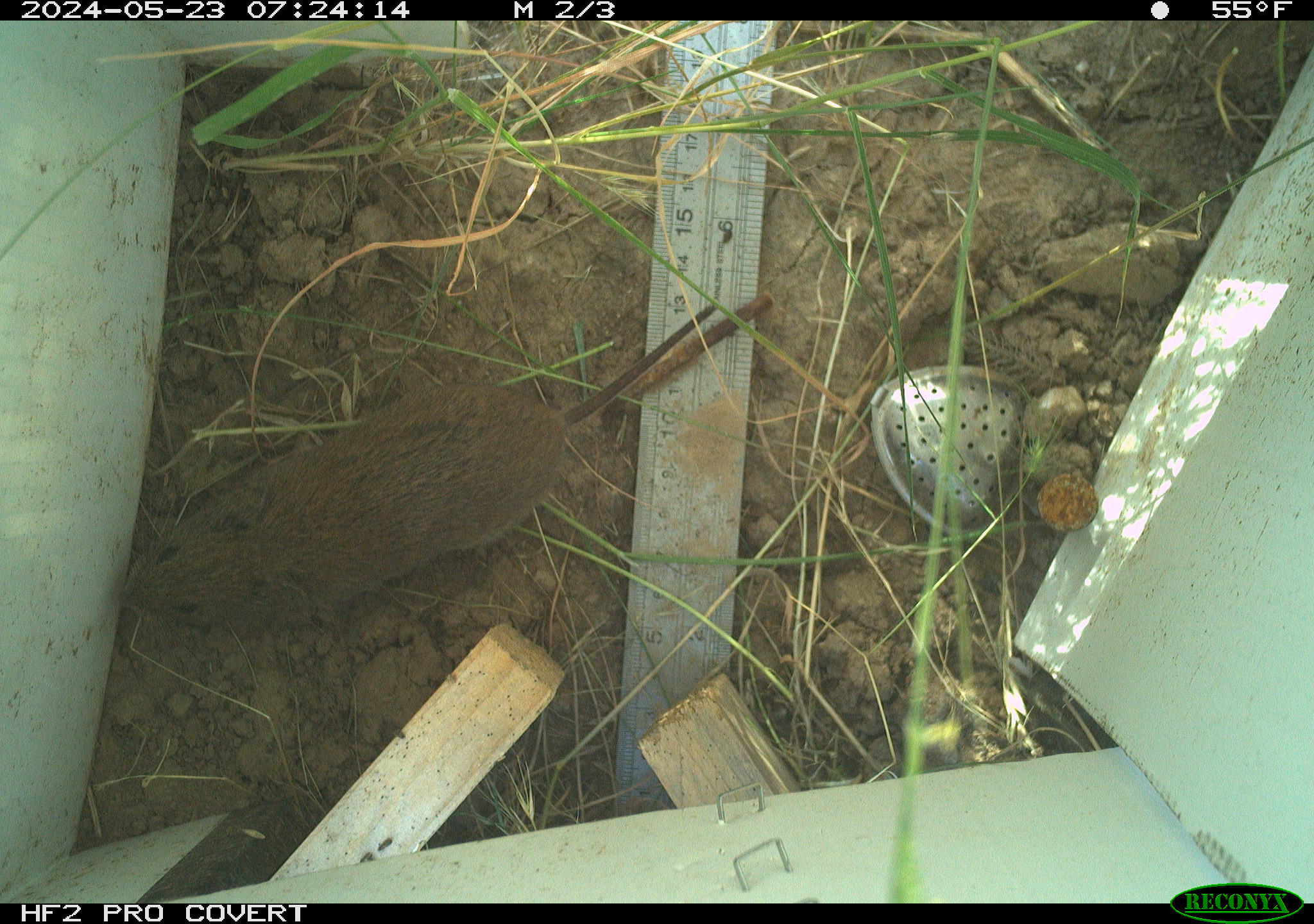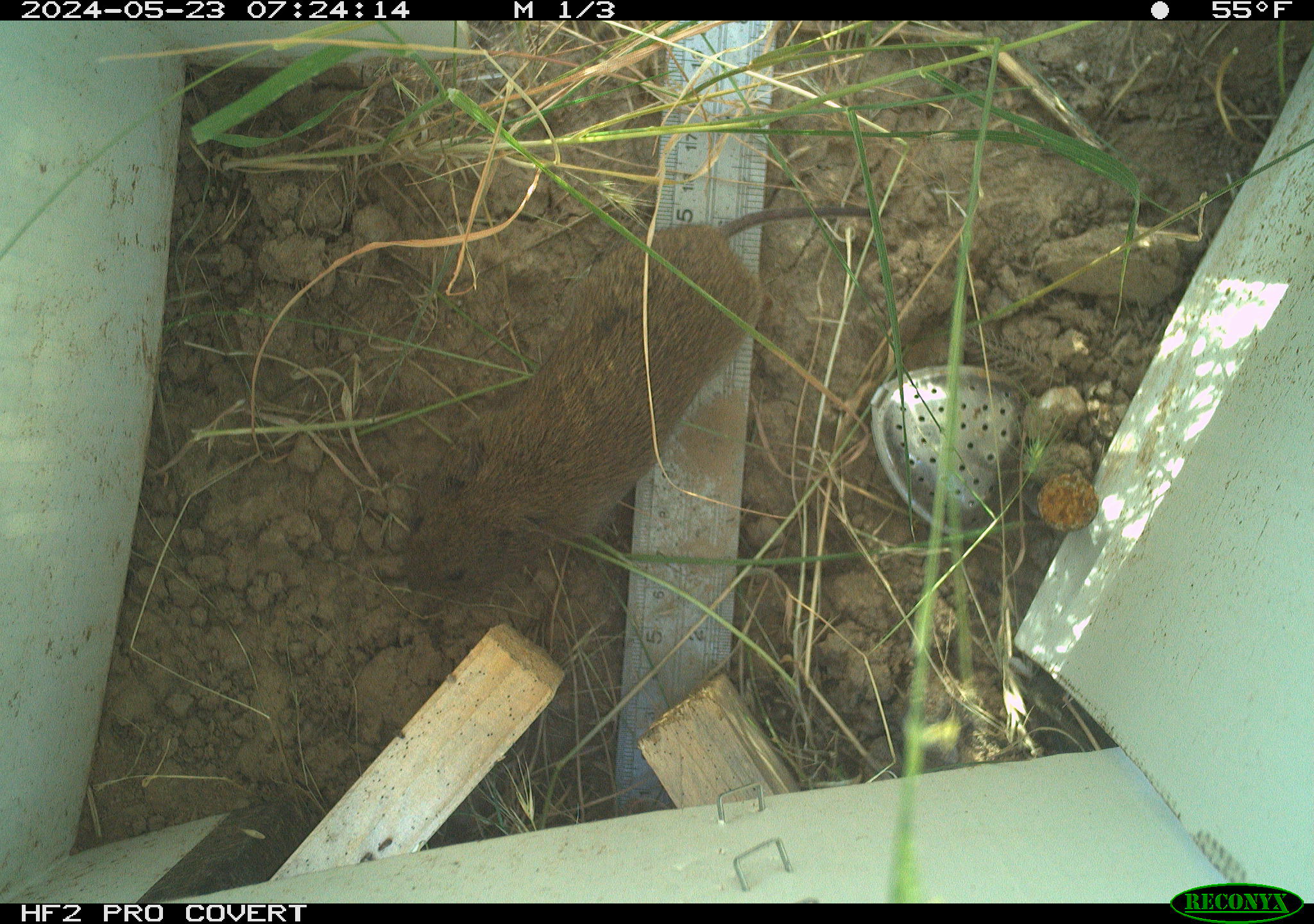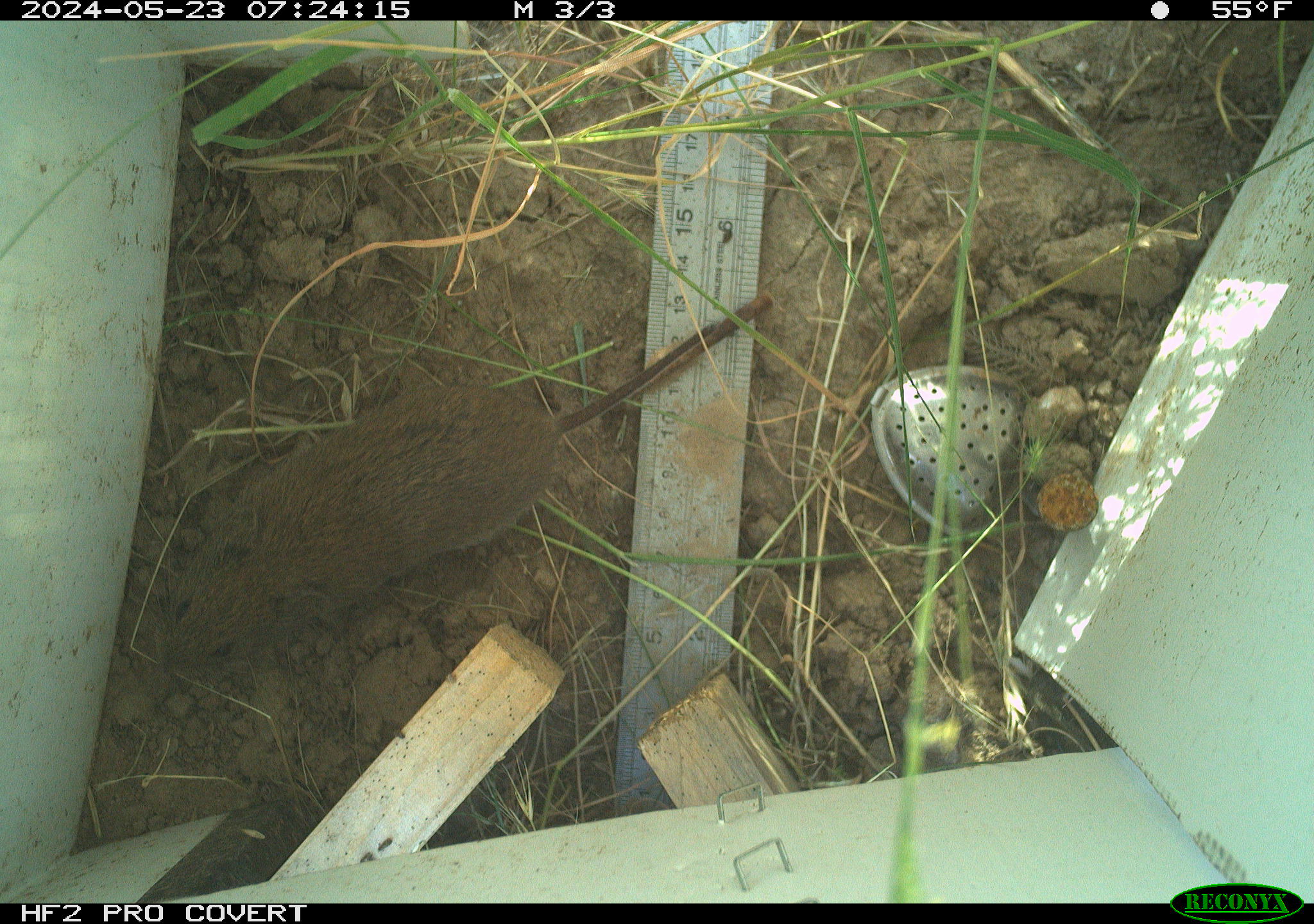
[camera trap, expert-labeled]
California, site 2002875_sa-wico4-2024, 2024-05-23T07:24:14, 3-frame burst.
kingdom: Animalia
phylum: Chordata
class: Mammalia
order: Rodentia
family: Cricetidae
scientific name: Arvicolinae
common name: voles, lemmings, and muskrats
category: arvicolinae subfamily